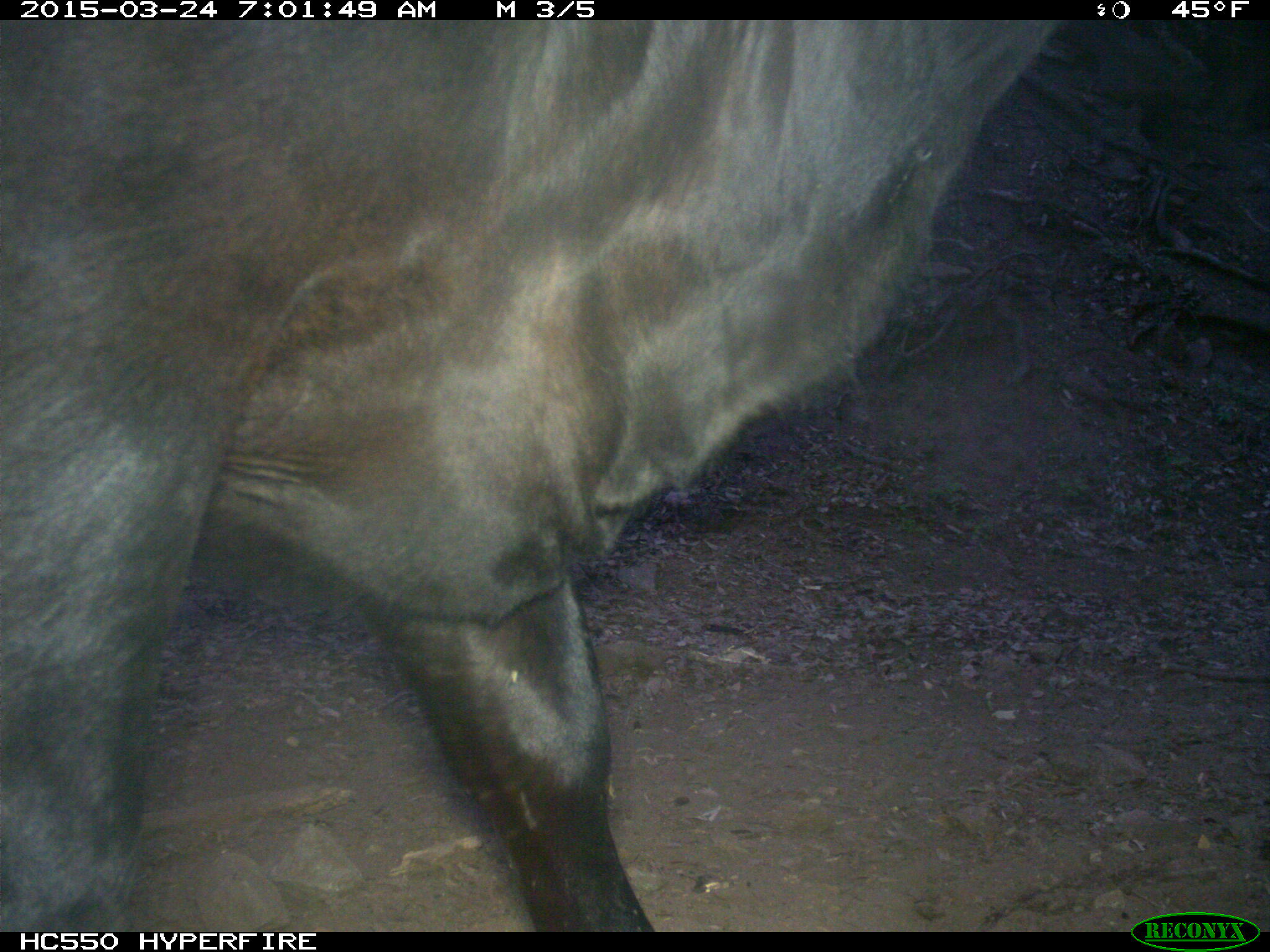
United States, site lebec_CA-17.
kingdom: Animalia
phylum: Chordata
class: Mammalia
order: Artiodactyla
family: Bovidae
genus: Bos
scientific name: Bos taurus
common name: domestic cow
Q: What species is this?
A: Bos taurus (domestic cow).